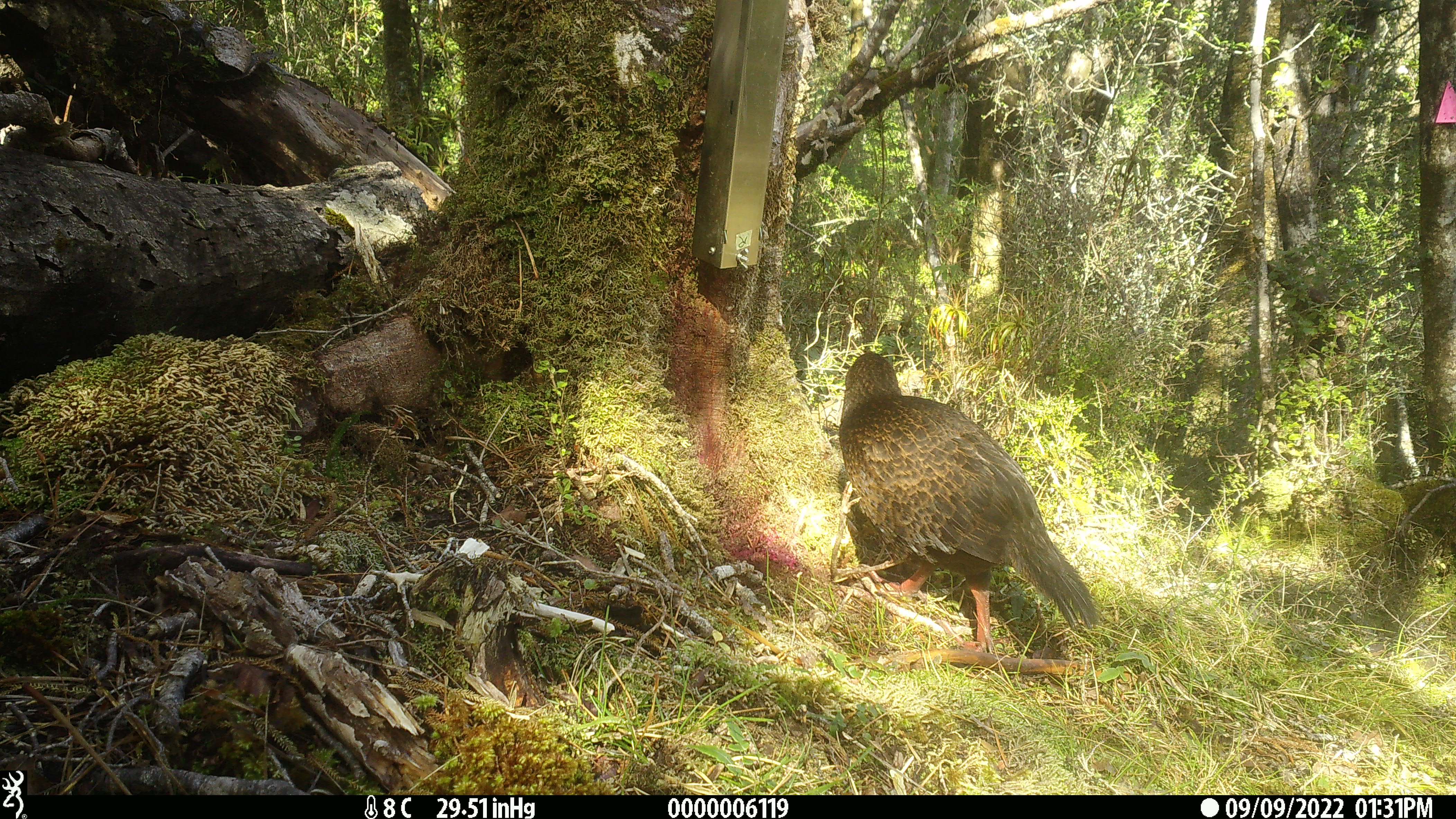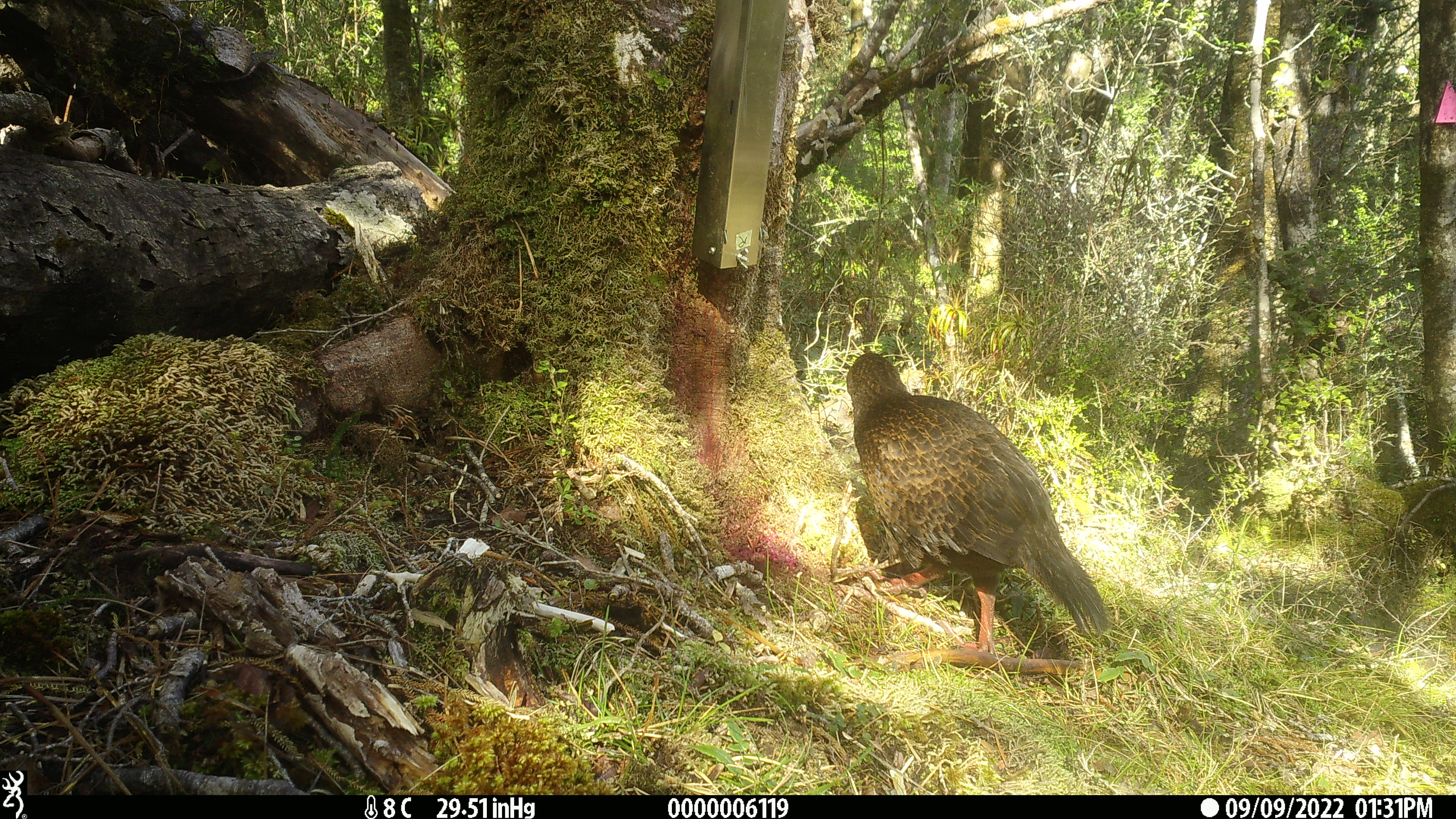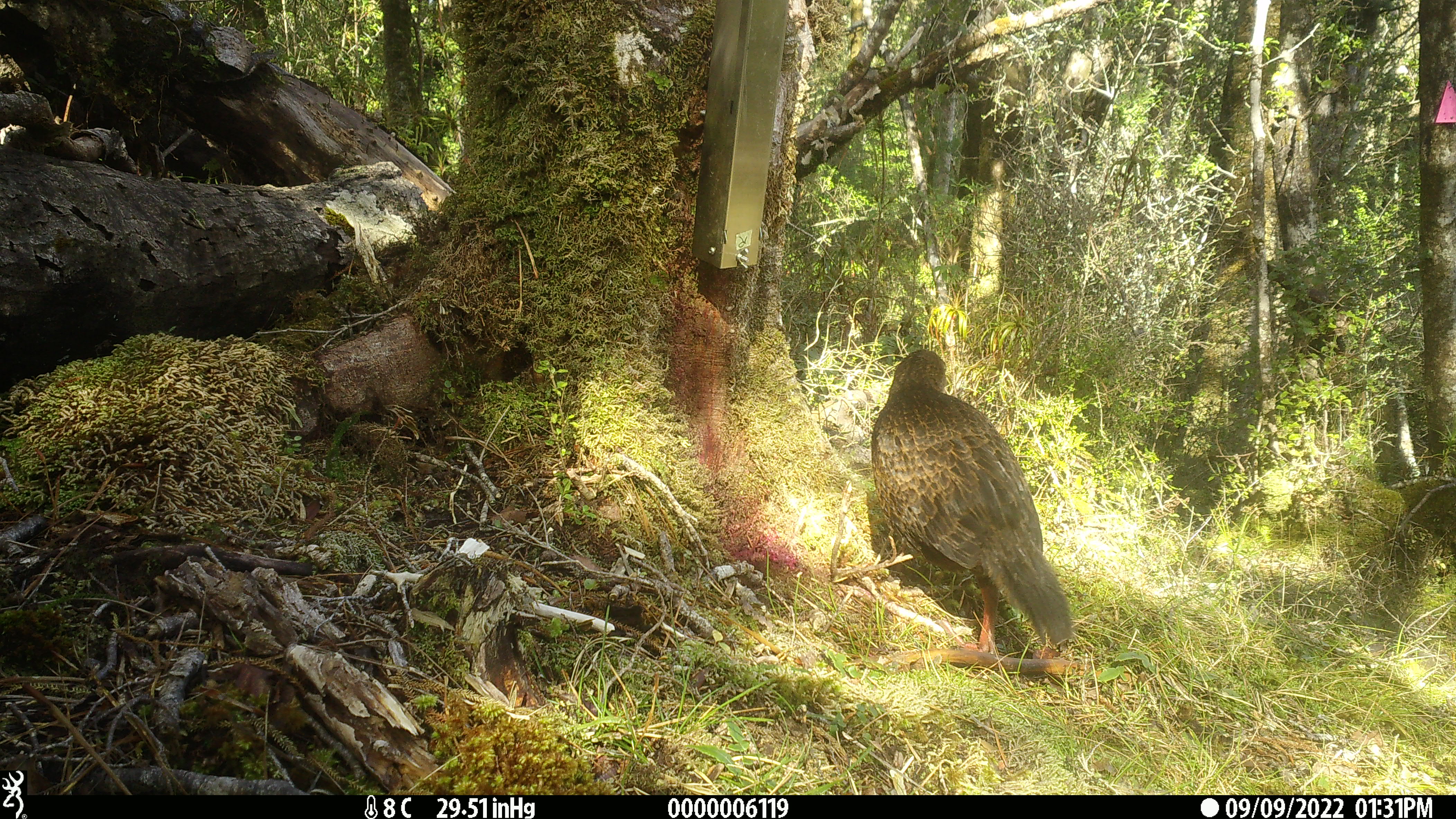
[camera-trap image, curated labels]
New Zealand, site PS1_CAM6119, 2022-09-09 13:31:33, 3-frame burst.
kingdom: Animalia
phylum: Chordata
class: Aves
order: Gruiformes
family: Rallidae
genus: Gallirallus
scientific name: Gallirallus australis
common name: weka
Weka (Gallirallus australis).